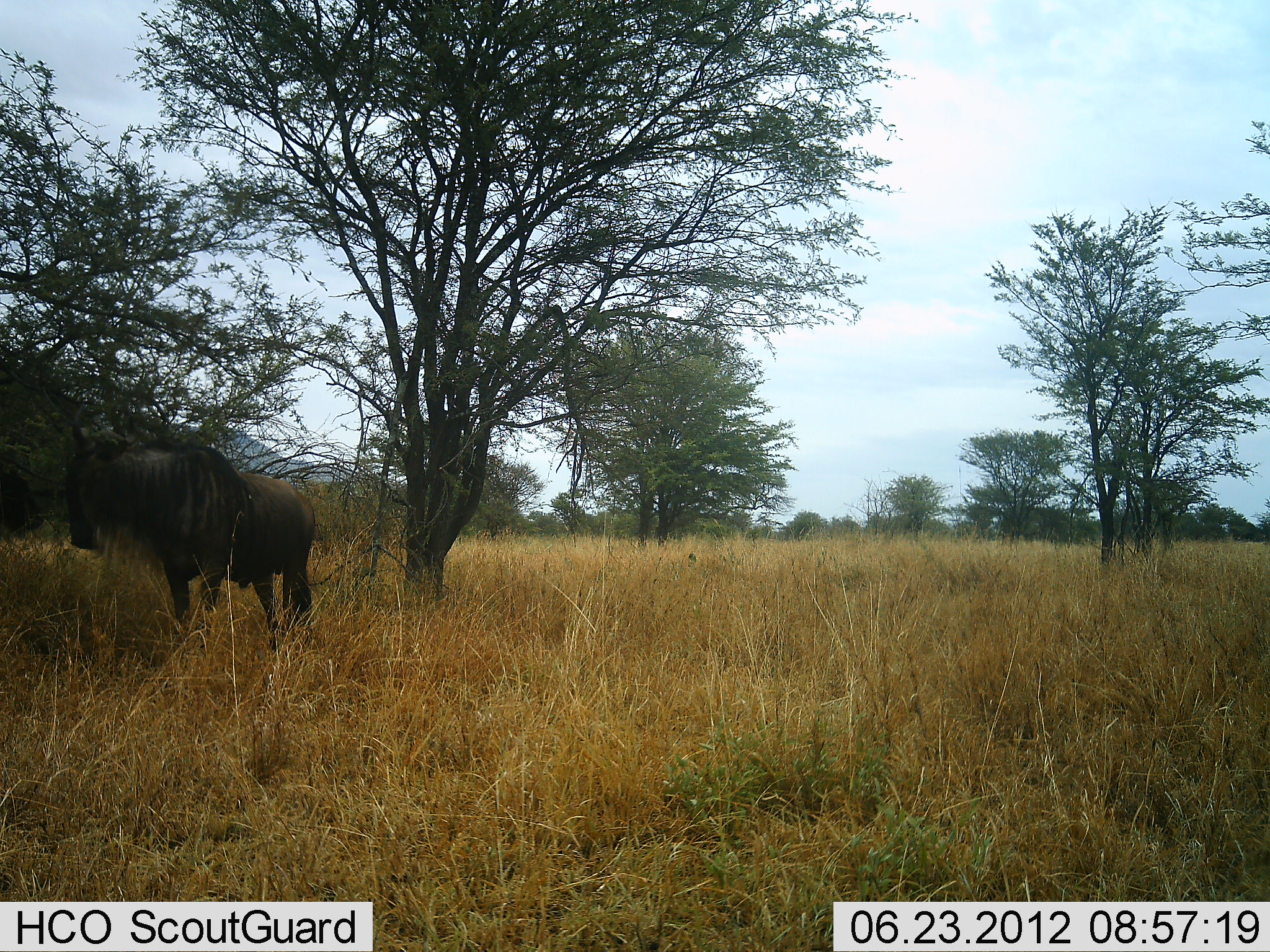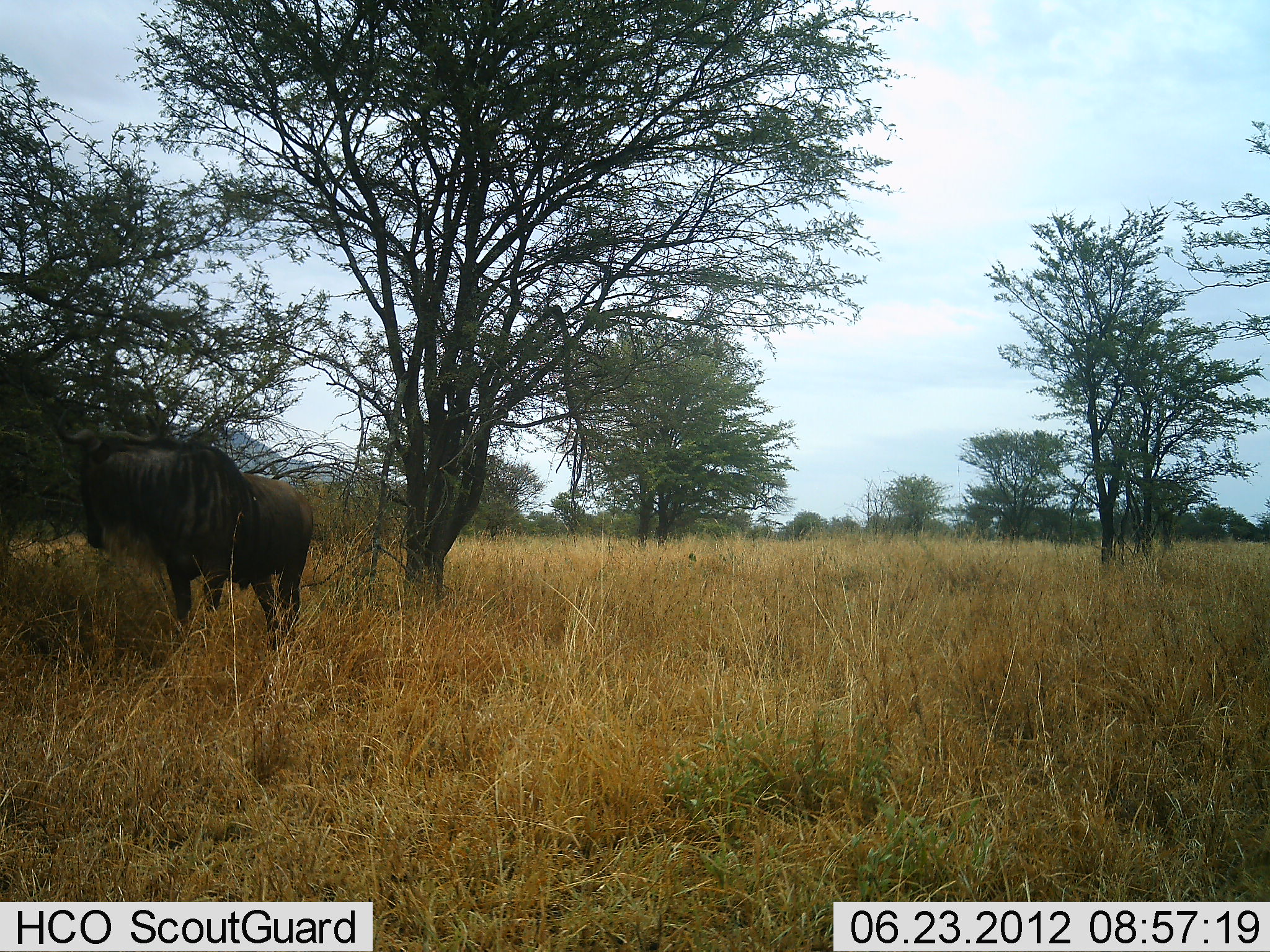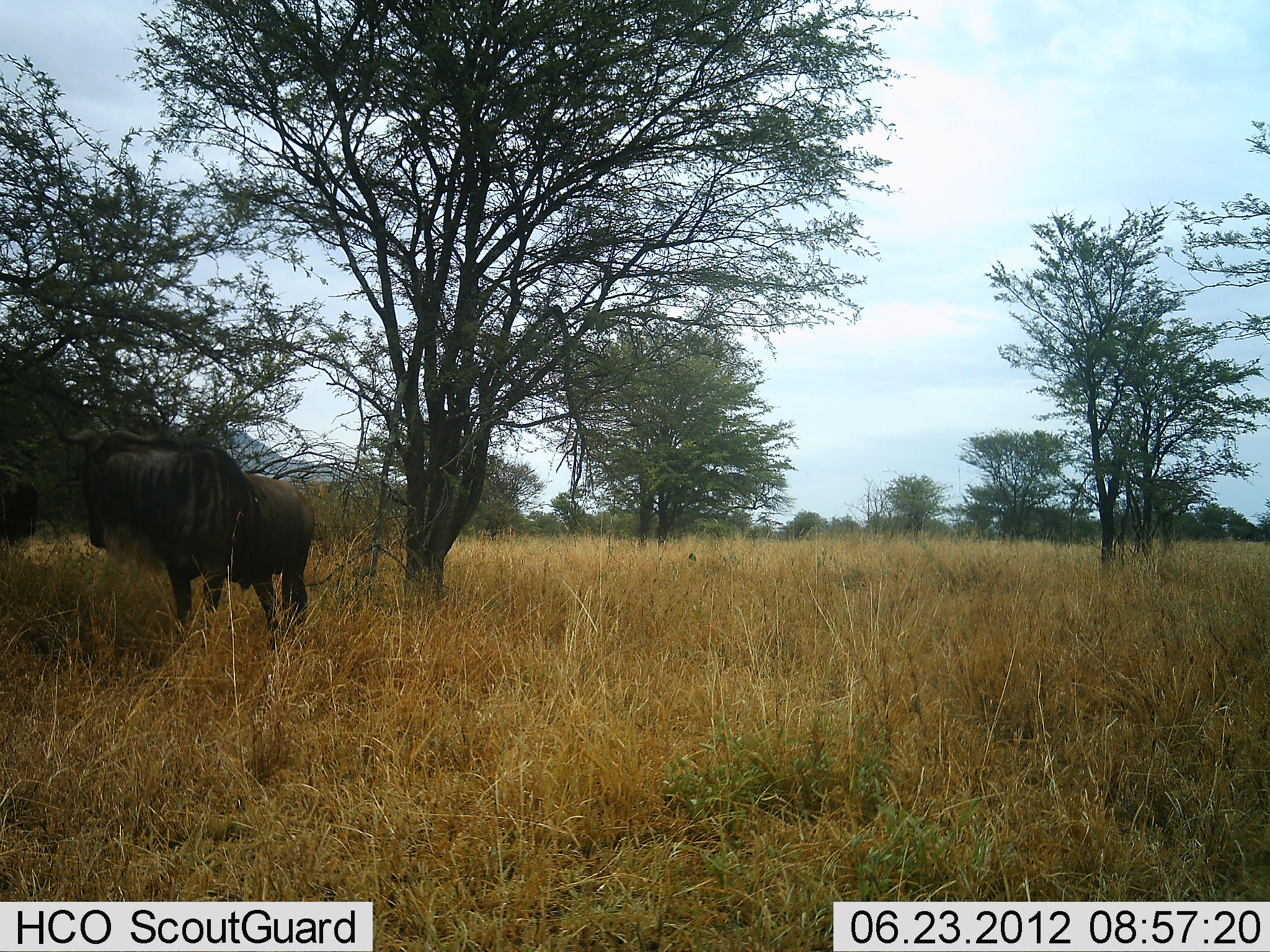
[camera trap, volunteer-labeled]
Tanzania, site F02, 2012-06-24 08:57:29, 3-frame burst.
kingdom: Animalia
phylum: Chordata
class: Mammalia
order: Artiodactyla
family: Bovidae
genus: Connochaetes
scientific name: Connochaetes taurinus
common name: blue wildebeest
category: wildebeest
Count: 2.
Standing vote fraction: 80%.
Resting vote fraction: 0%.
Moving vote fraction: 10%.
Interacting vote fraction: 20%.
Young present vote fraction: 0%.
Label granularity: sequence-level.